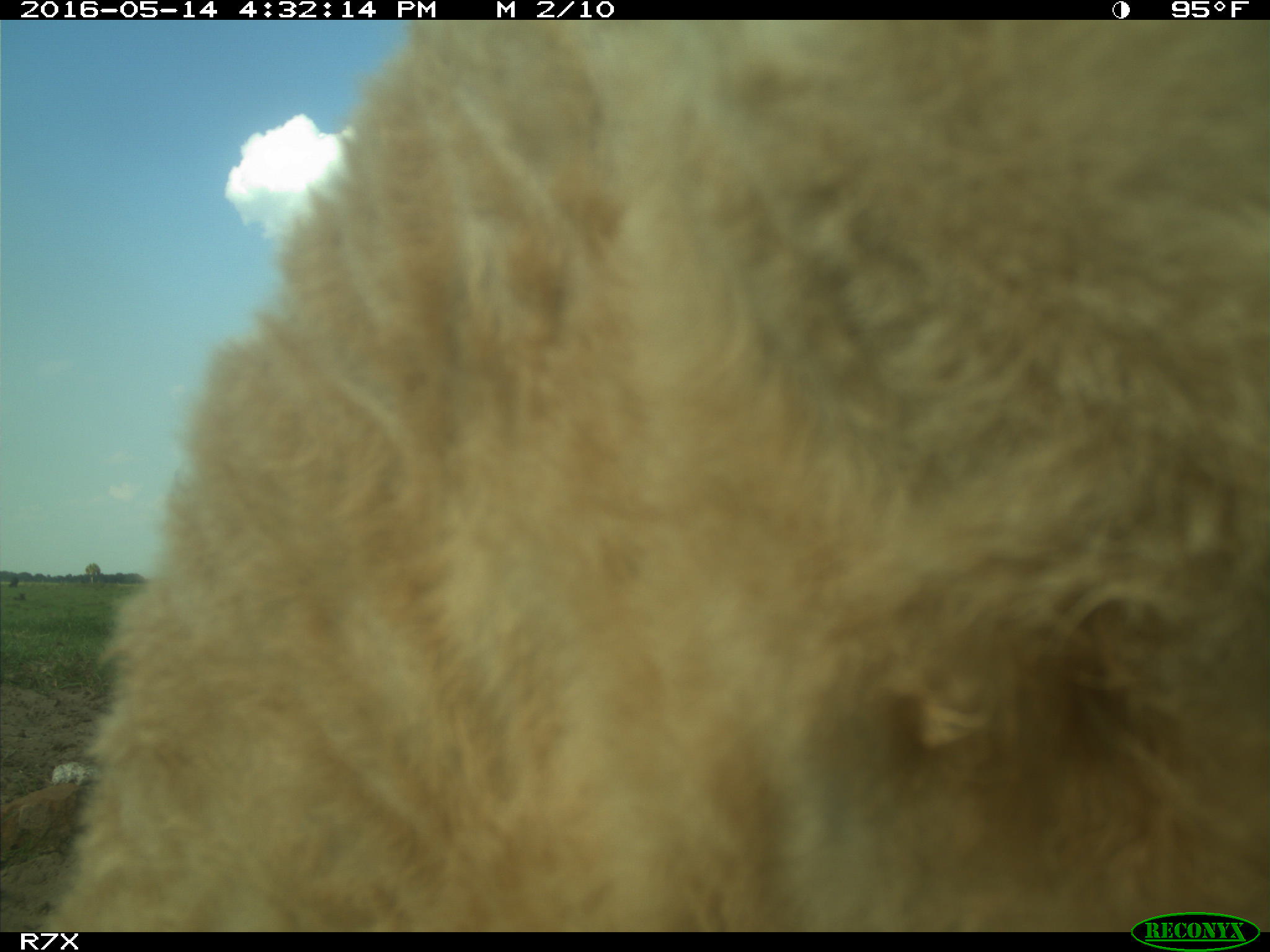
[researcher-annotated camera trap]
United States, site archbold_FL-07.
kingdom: Animalia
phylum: Chordata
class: Mammalia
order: Artiodactyla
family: Bovidae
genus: Bos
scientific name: Bos taurus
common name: domestic cow